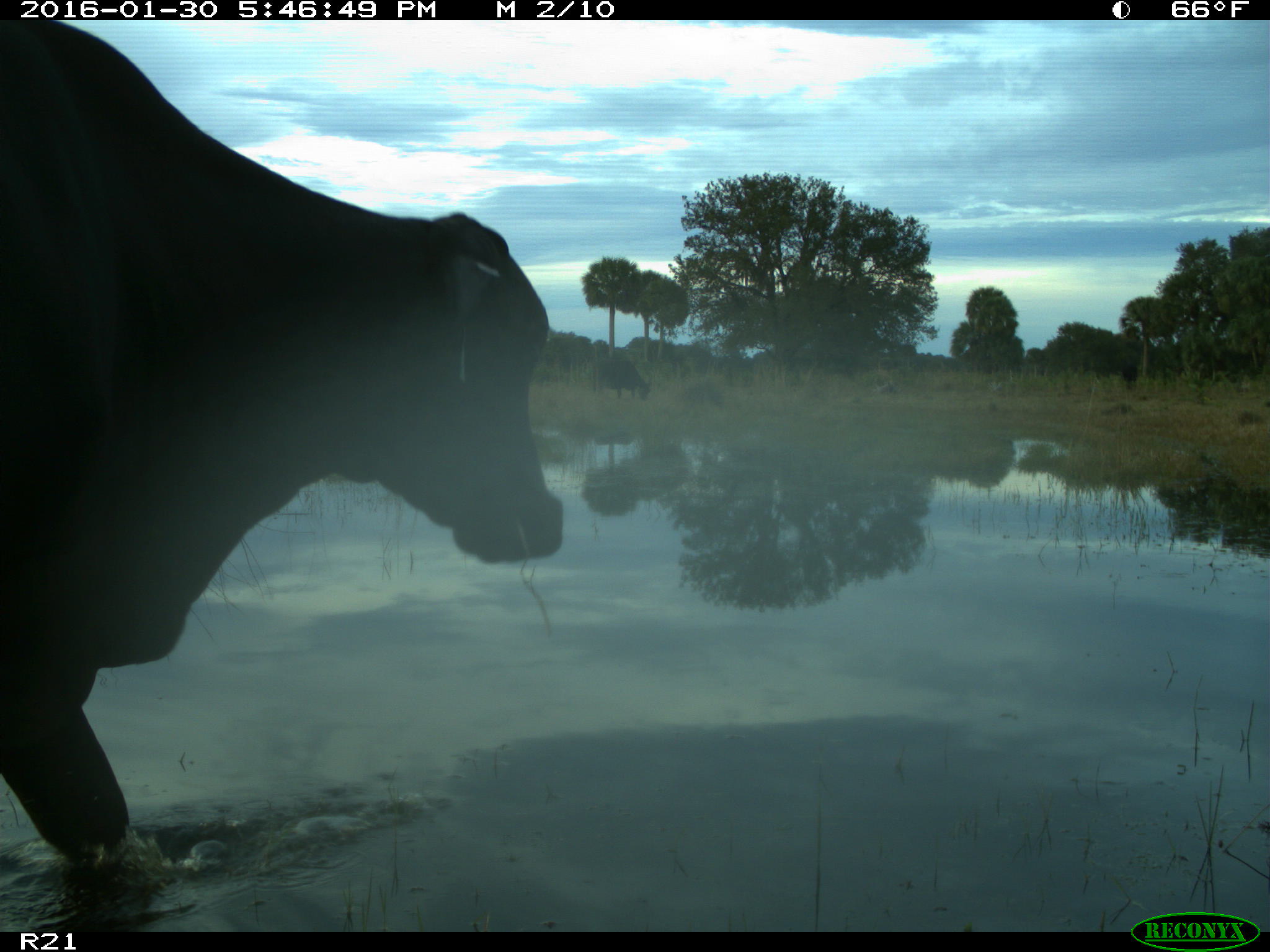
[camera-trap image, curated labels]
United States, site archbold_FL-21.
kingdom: Animalia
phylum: Chordata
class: Mammalia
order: Artiodactyla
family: Bovidae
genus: Bos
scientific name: Bos taurus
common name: domestic cow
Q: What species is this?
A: Bos taurus (domestic cow).